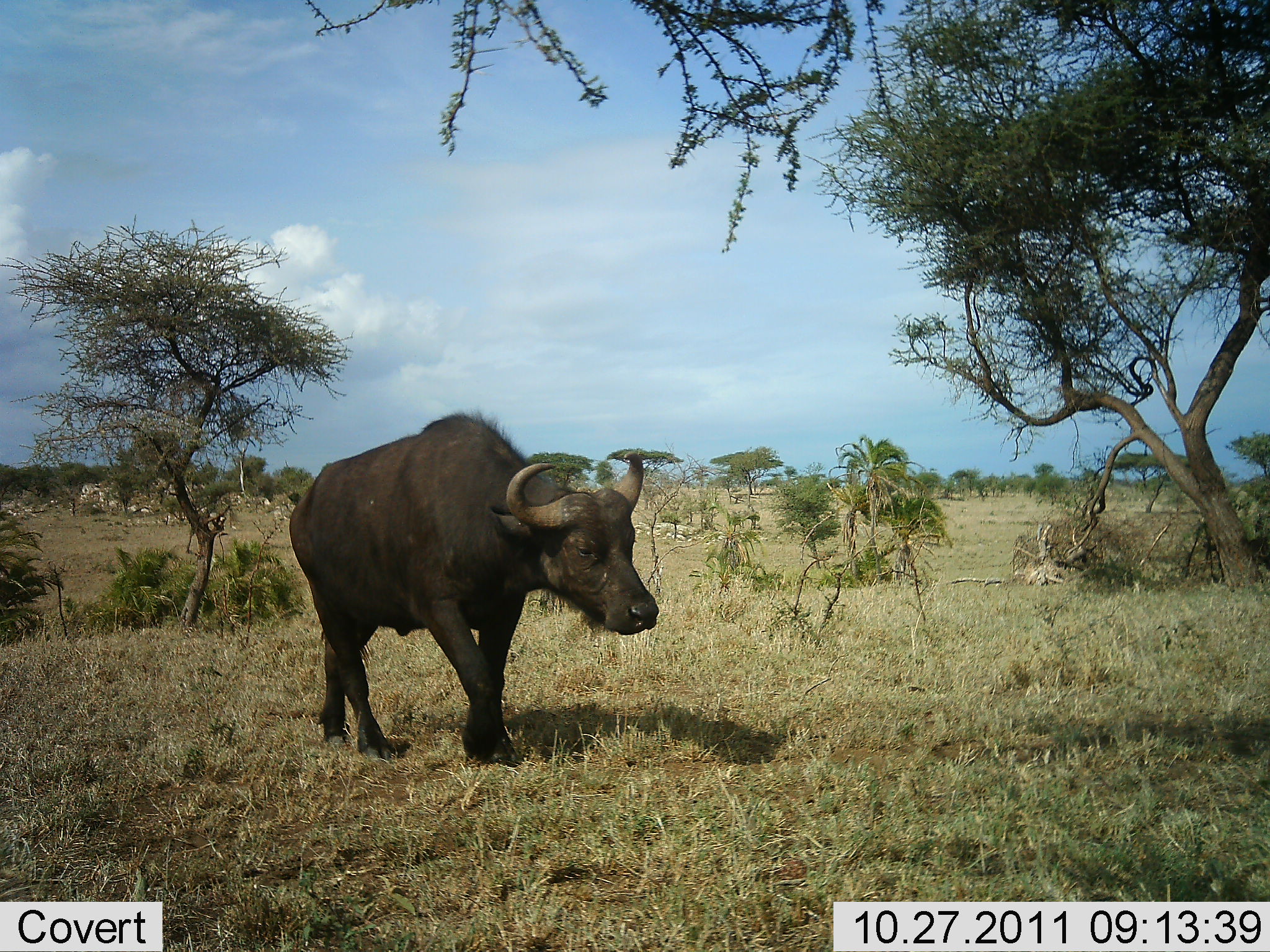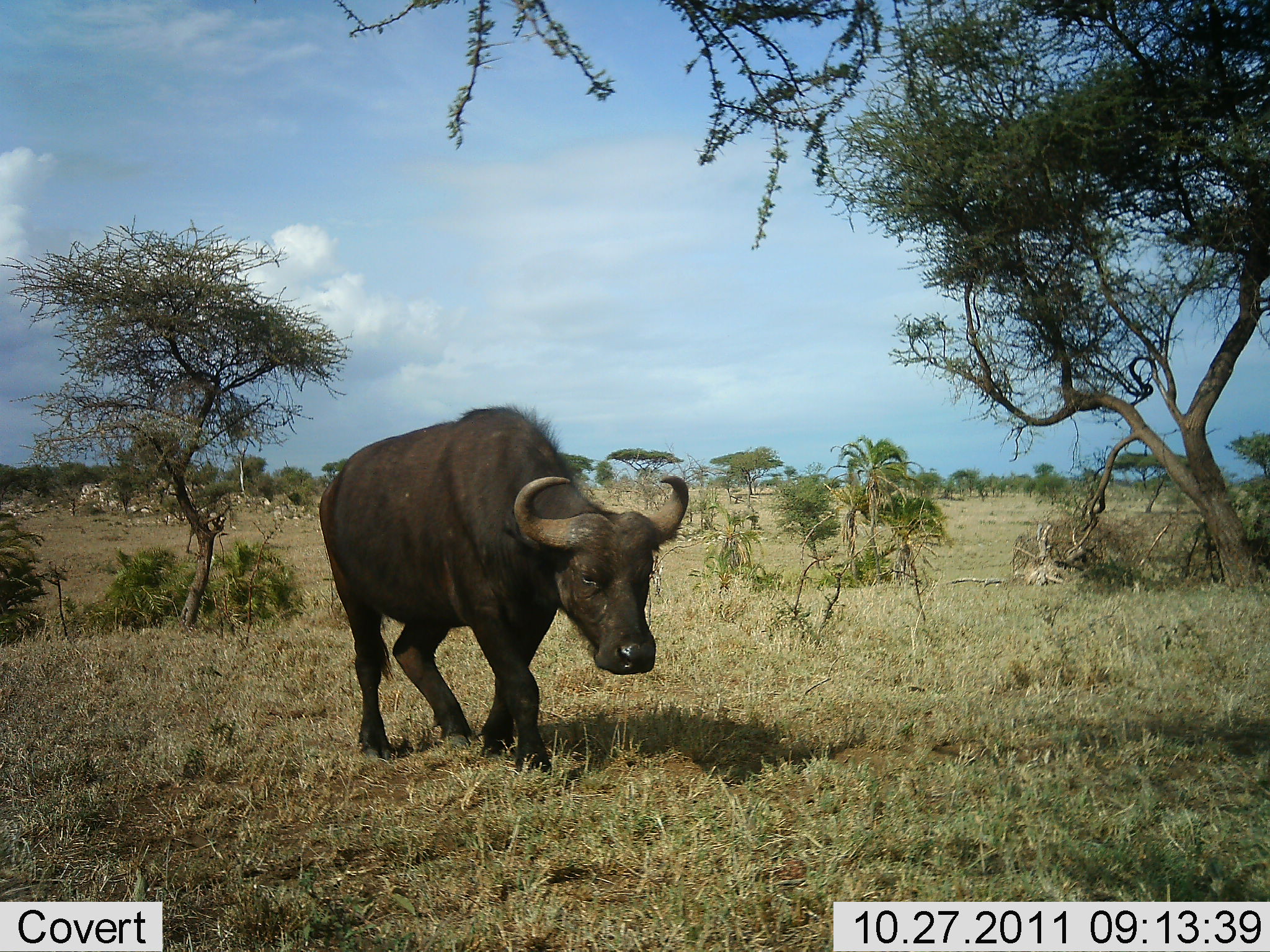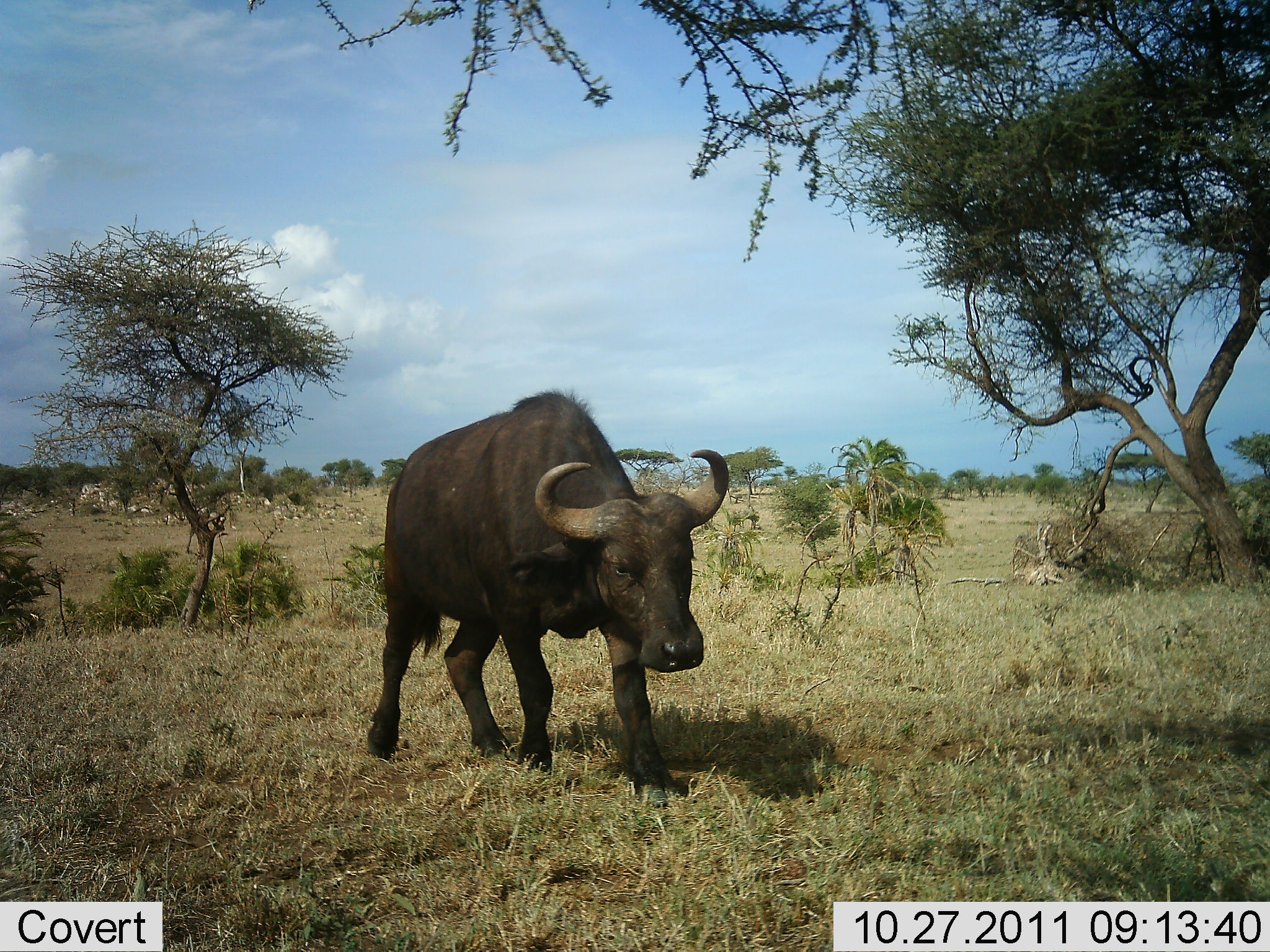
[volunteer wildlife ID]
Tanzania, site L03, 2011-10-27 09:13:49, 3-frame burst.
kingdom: Animalia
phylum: Chordata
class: Mammalia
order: Artiodactyla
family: Bovidae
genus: Syncerus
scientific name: Syncerus caffer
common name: cape buffalo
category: buffalo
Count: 1.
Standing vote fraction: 0%.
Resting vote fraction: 0%.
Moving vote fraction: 100%.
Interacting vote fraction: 0%.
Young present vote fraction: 10%.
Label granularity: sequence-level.